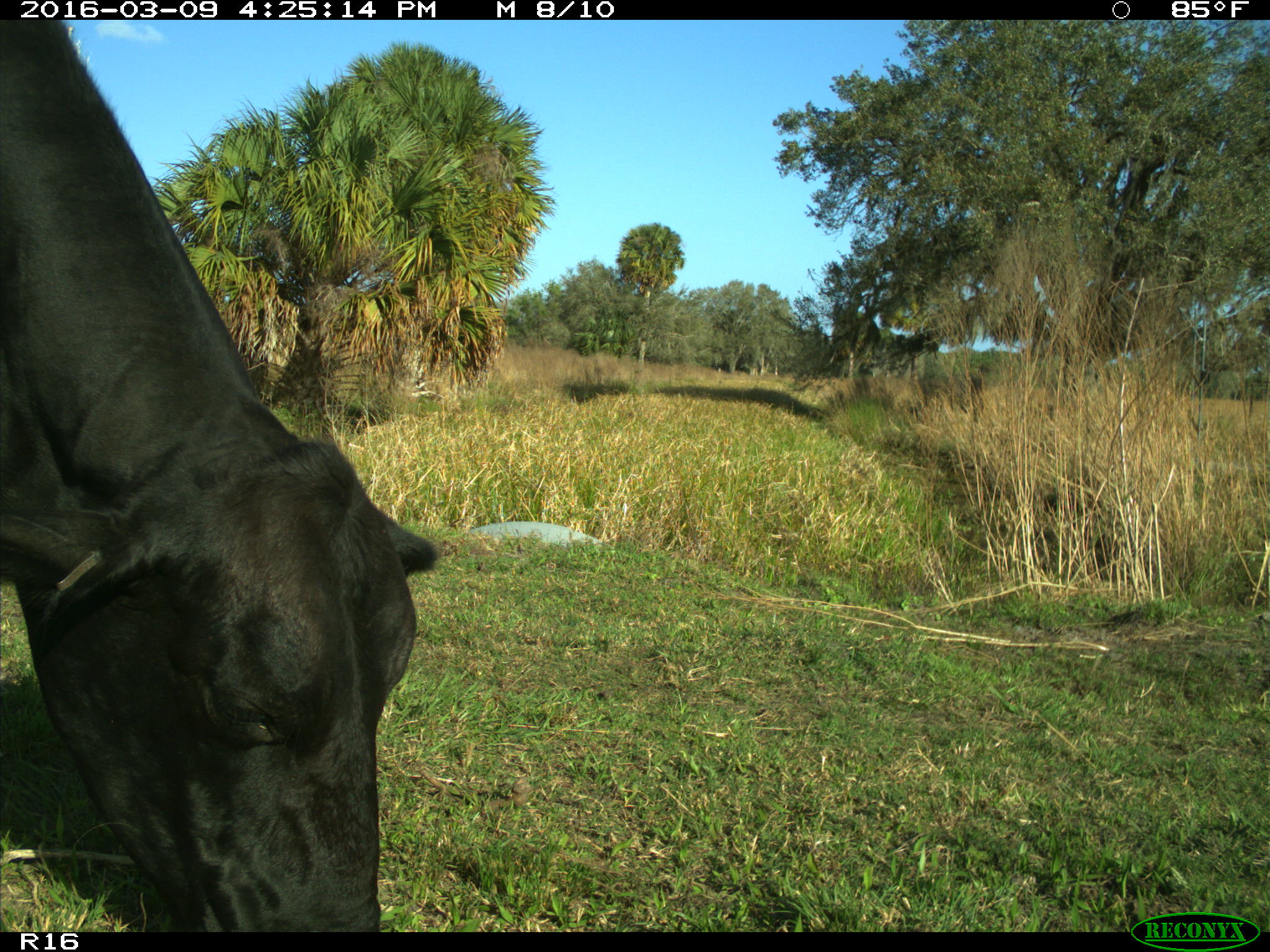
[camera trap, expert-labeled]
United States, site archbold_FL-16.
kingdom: Animalia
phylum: Chordata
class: Mammalia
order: Artiodactyla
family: Bovidae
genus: Bos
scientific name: Bos taurus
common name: domestic cow